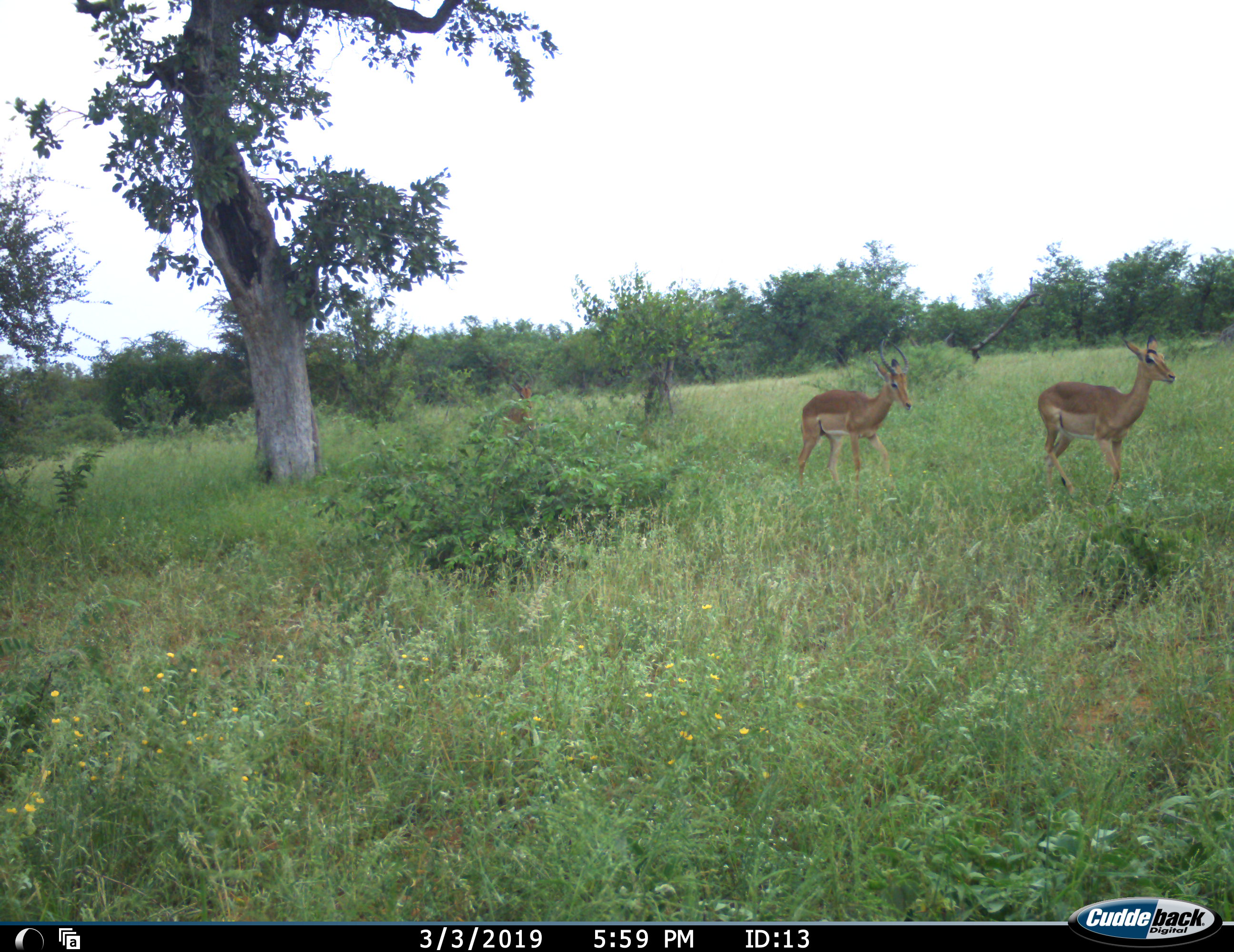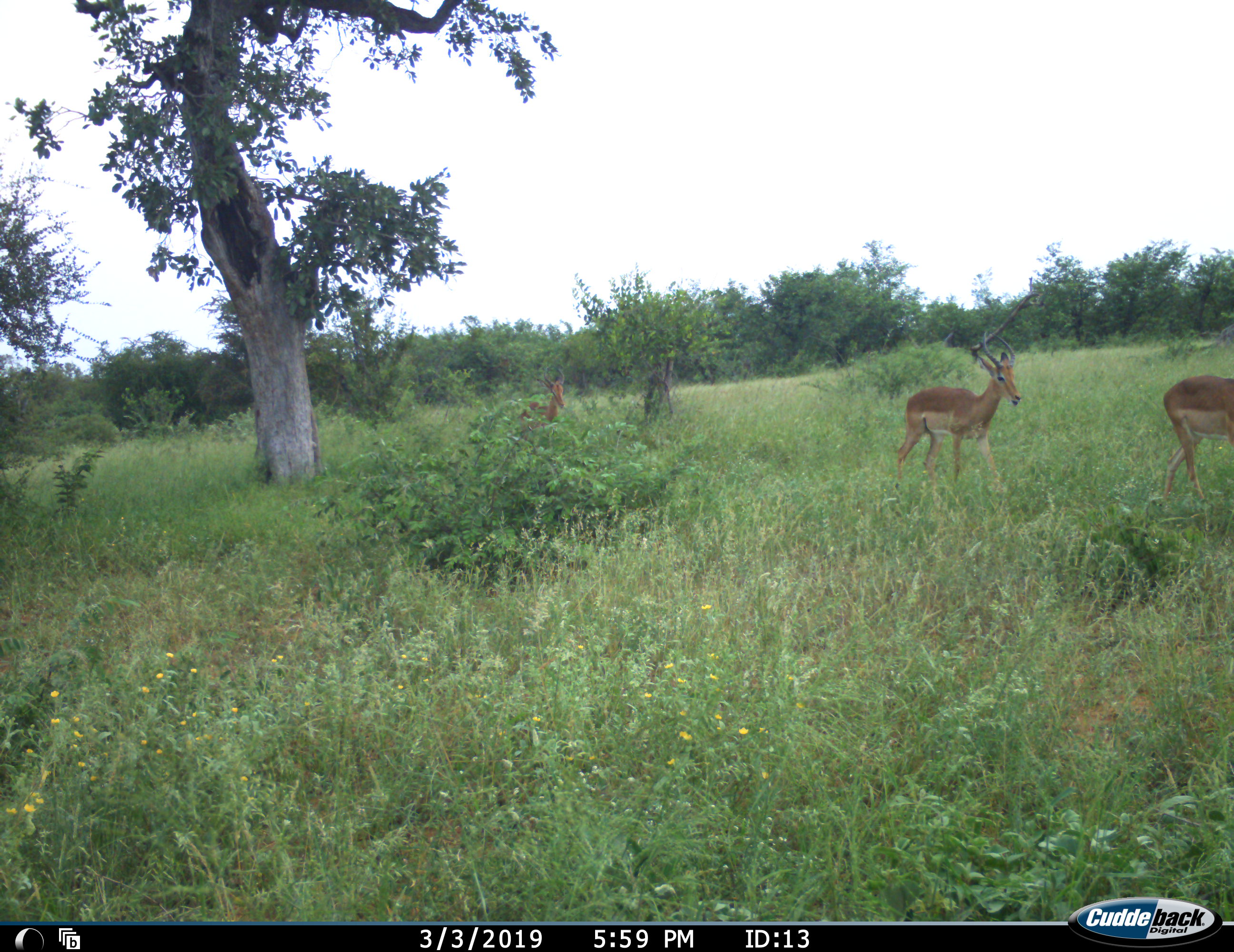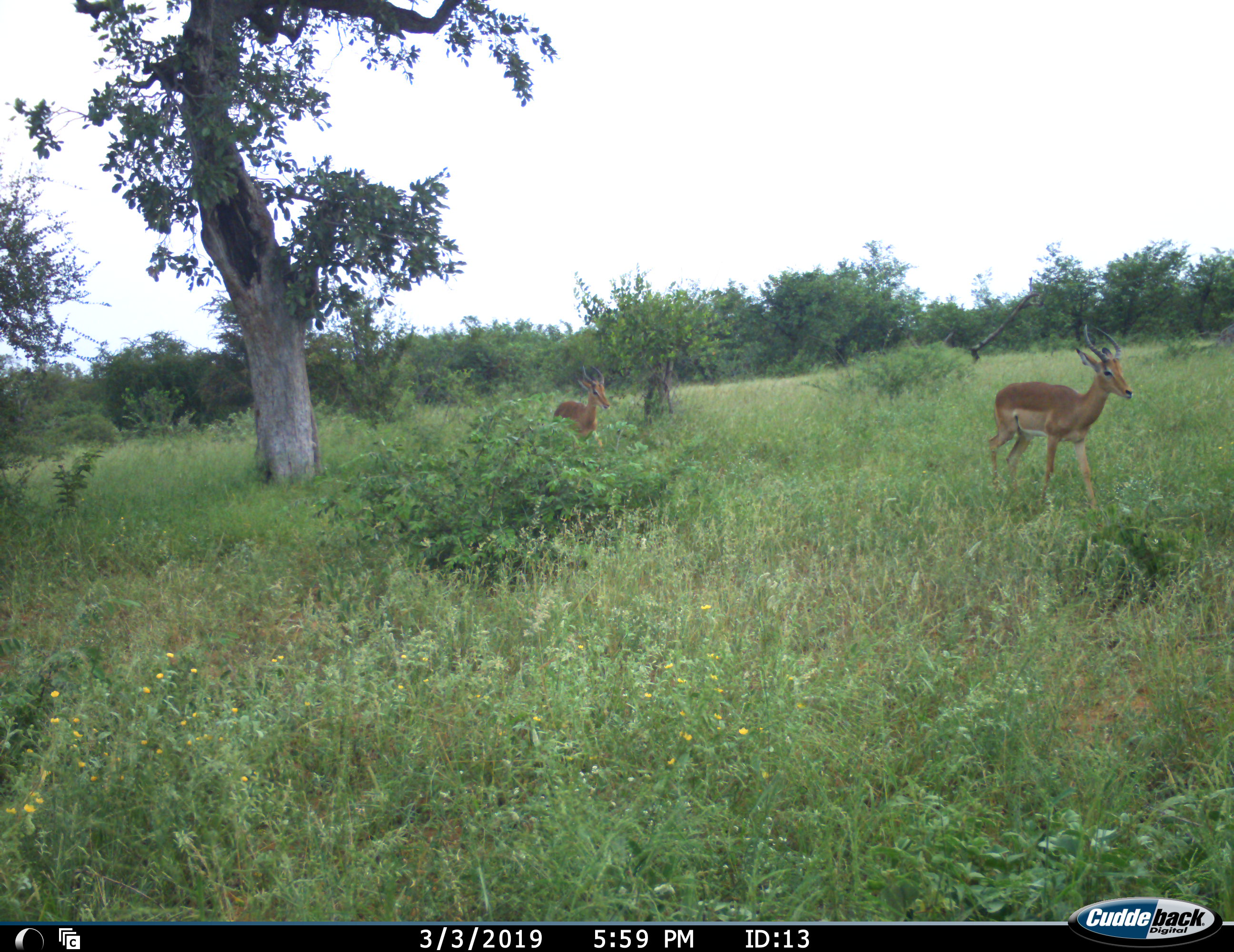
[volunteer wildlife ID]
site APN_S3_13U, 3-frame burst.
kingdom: Animalia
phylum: Chordata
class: Mammalia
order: Artiodactyla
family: Bovidae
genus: Aepyceros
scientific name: Aepyceros melampus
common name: impala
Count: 3.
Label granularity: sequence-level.